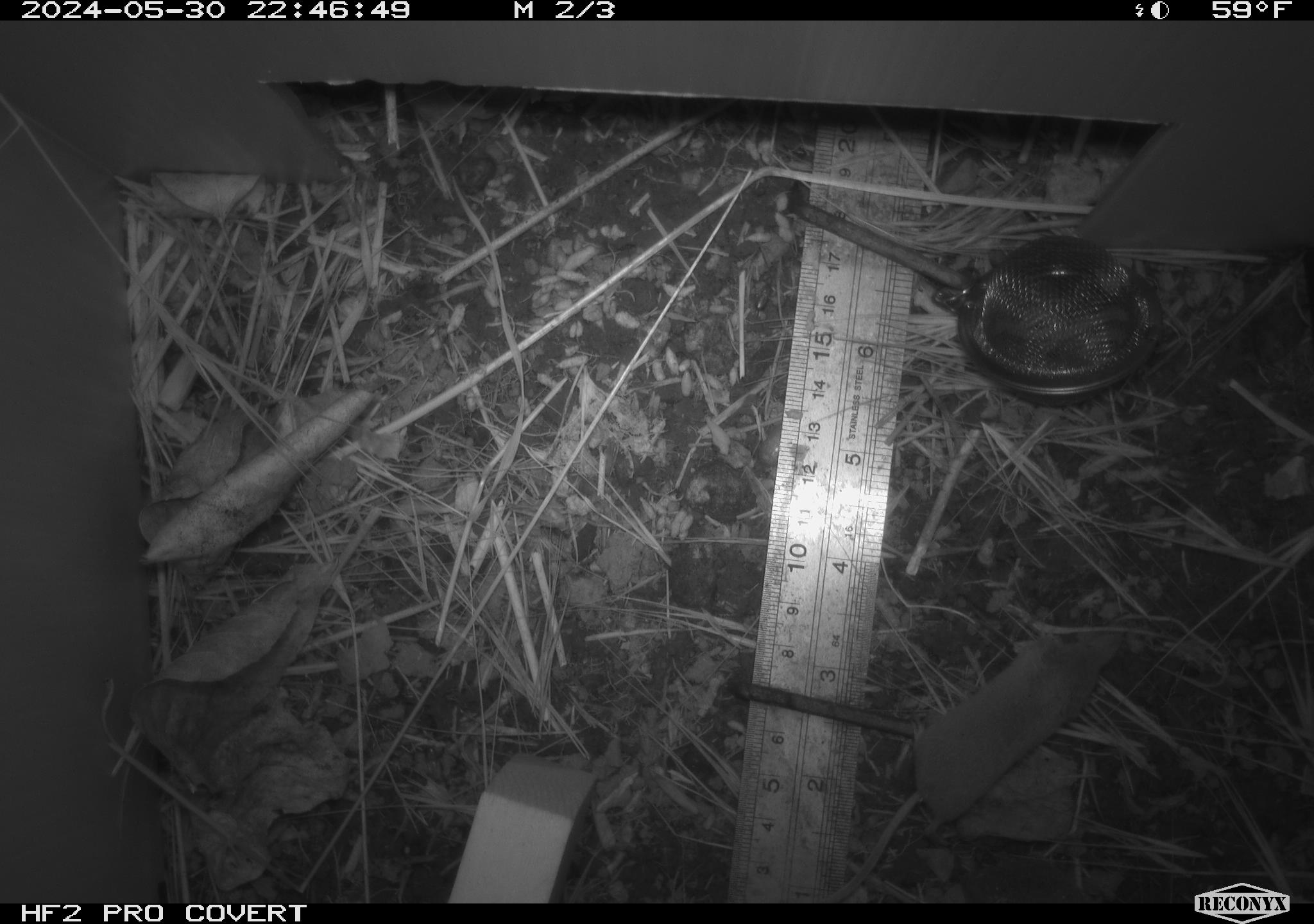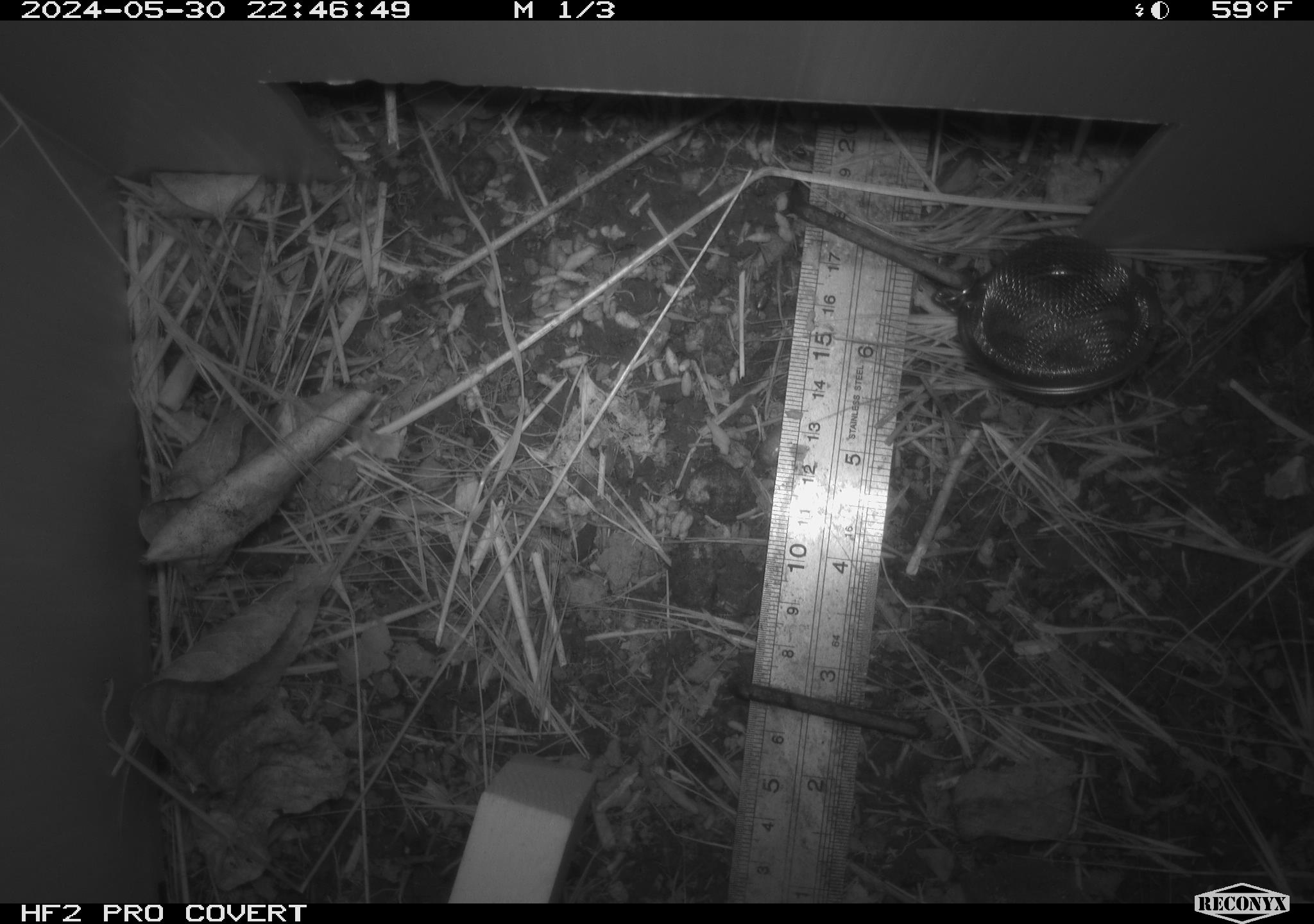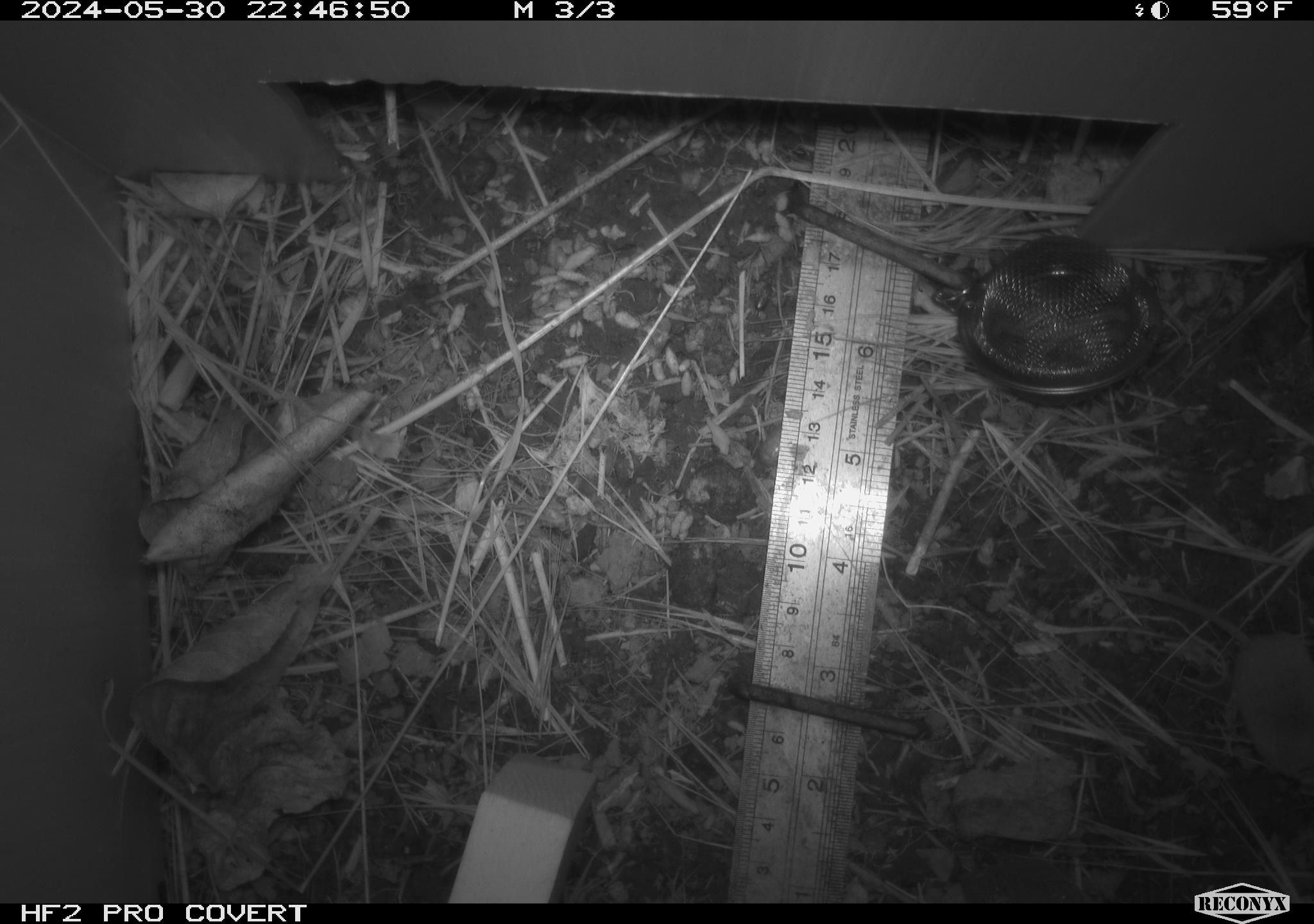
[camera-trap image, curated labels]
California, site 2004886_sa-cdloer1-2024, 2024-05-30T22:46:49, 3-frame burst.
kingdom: Animalia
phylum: Chordata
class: Mammalia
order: Eulipotyphla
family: Soricidae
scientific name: Soricidae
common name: shrews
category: soricidae family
Soricidae family (shrews) (Soricidae).